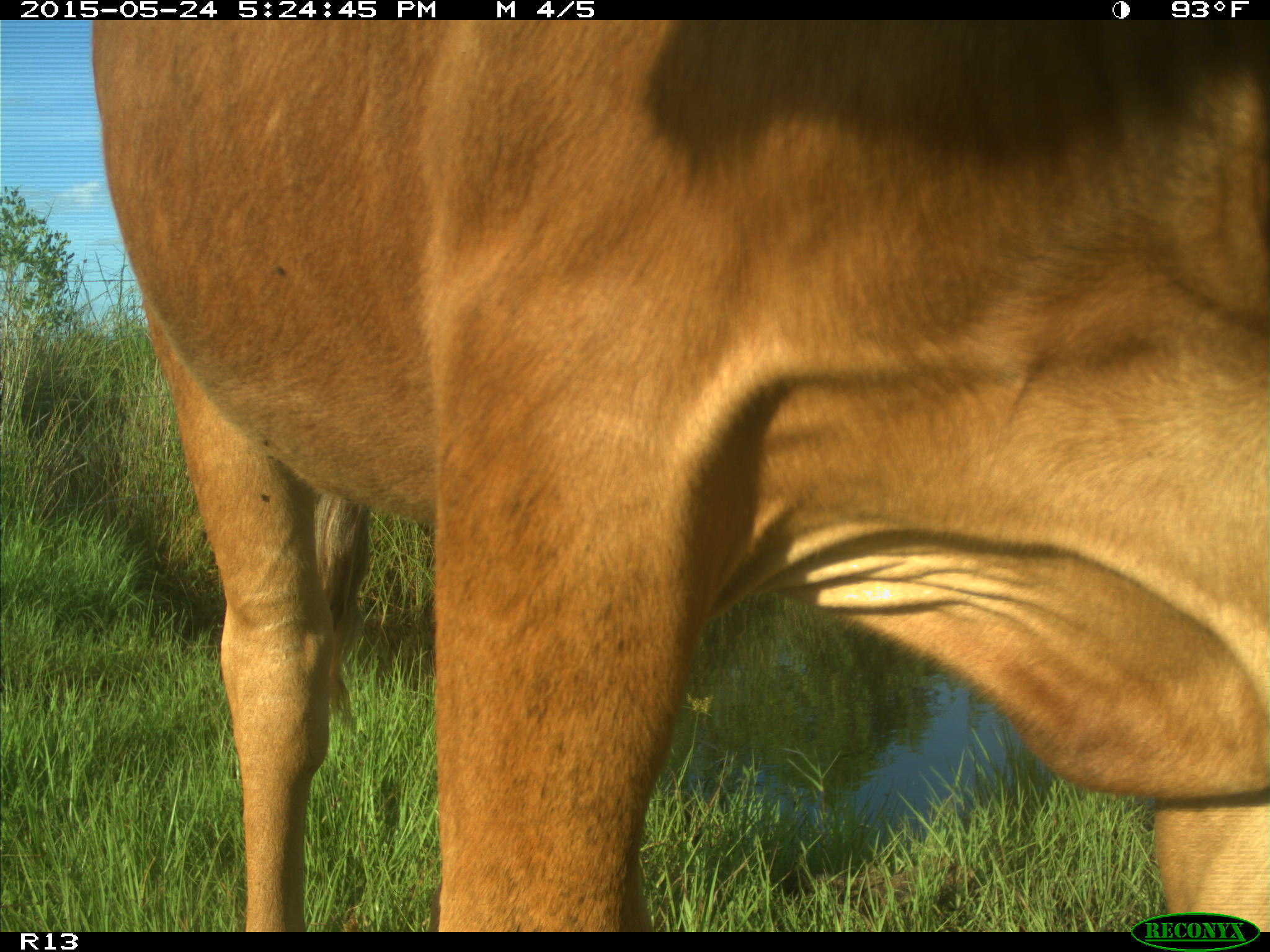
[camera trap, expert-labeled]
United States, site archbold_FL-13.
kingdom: Animalia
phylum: Chordata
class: Mammalia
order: Artiodactyla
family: Bovidae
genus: Bos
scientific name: Bos taurus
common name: domestic cow